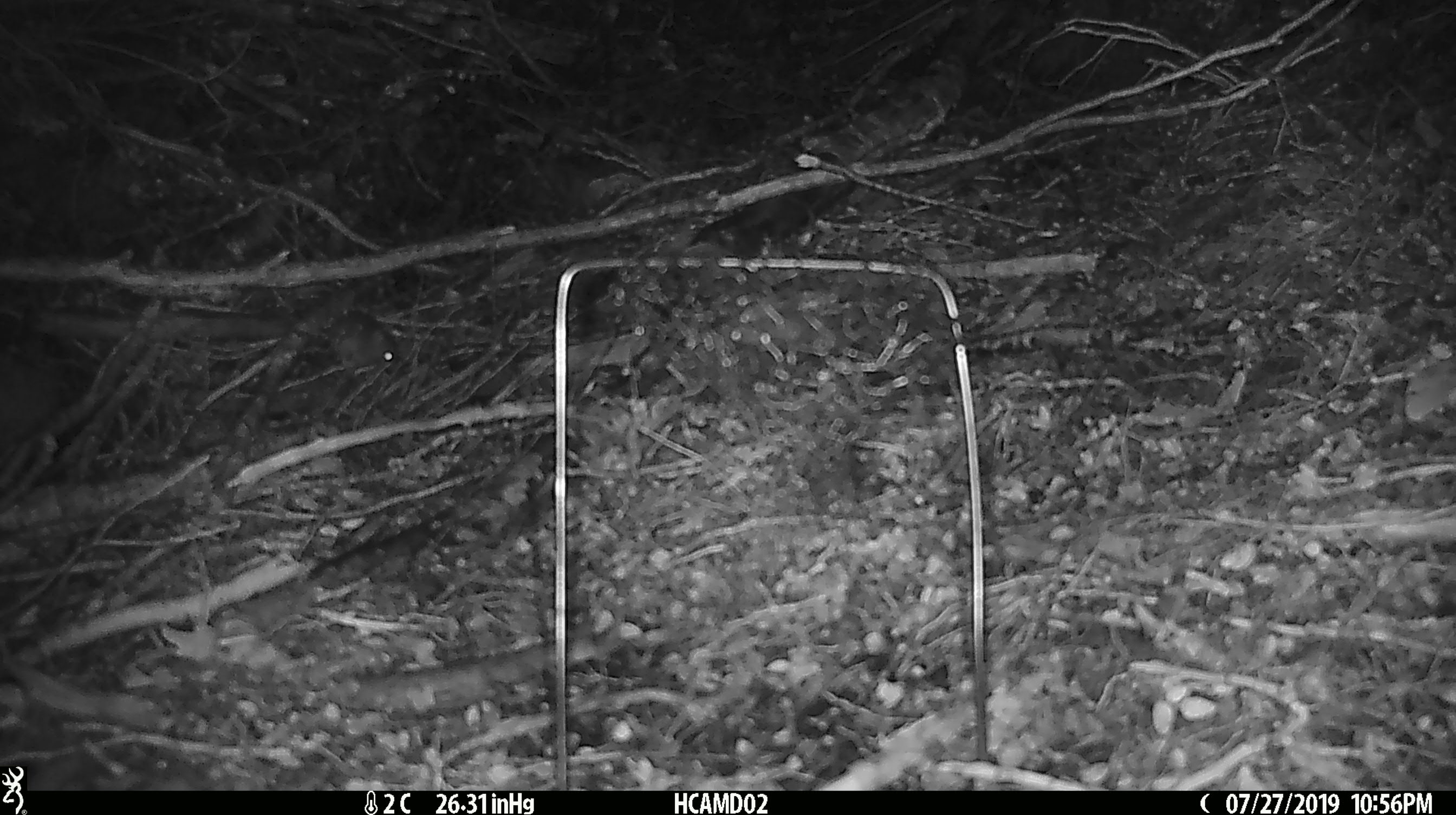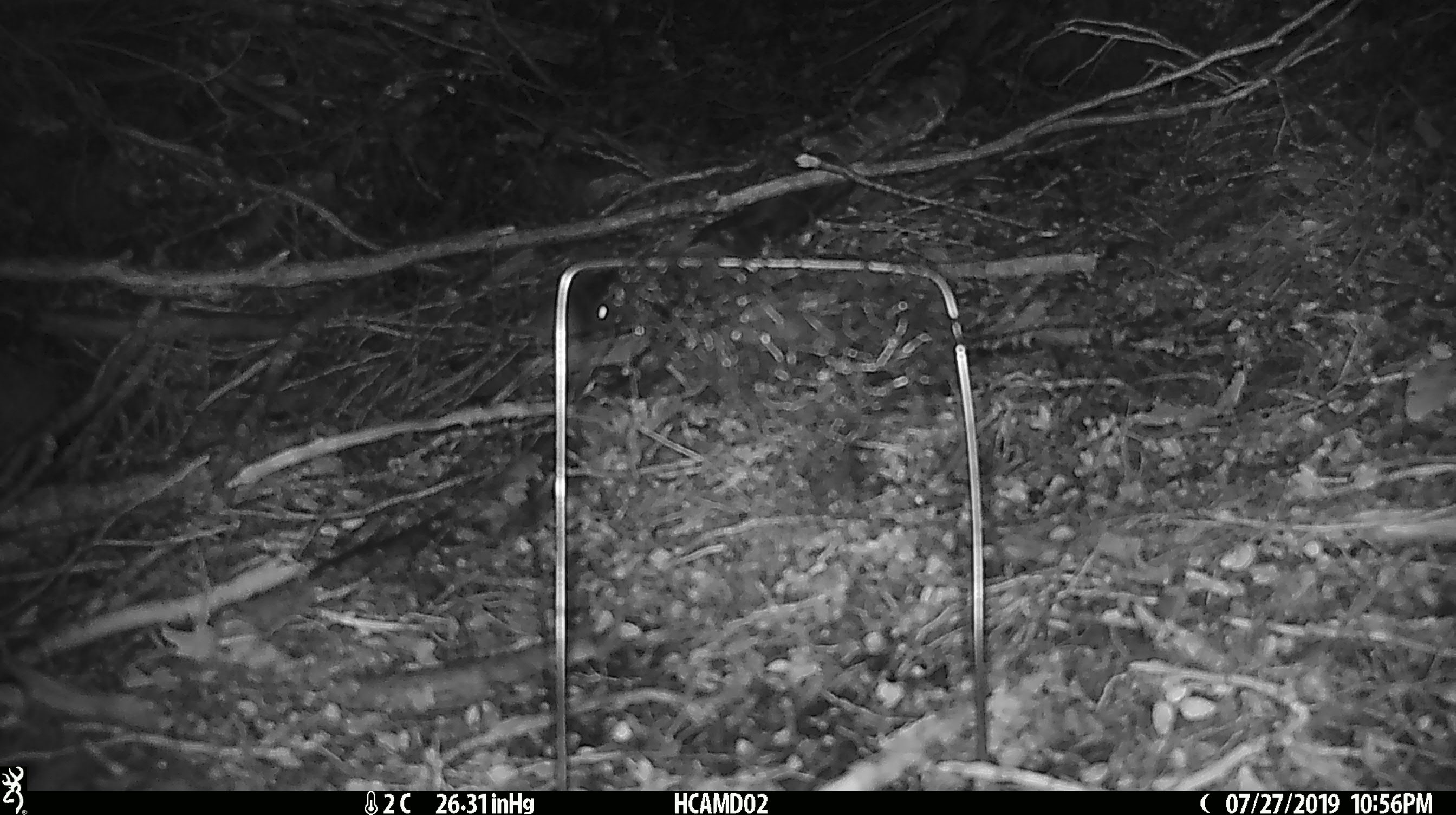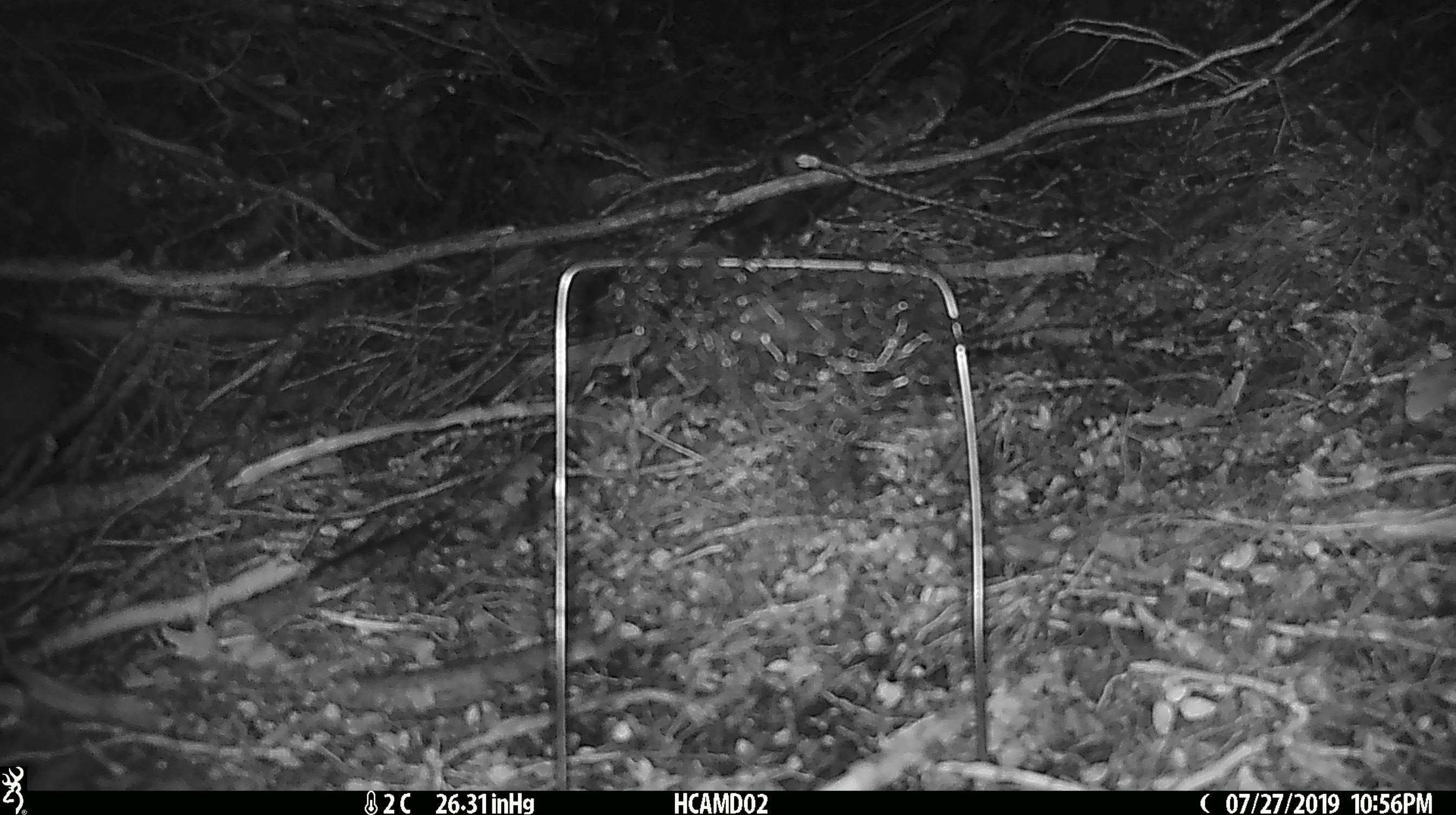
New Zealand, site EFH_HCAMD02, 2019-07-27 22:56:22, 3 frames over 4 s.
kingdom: Animalia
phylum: Chordata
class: Mammalia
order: Rodentia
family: Muridae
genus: Mus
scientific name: Mus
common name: mouse